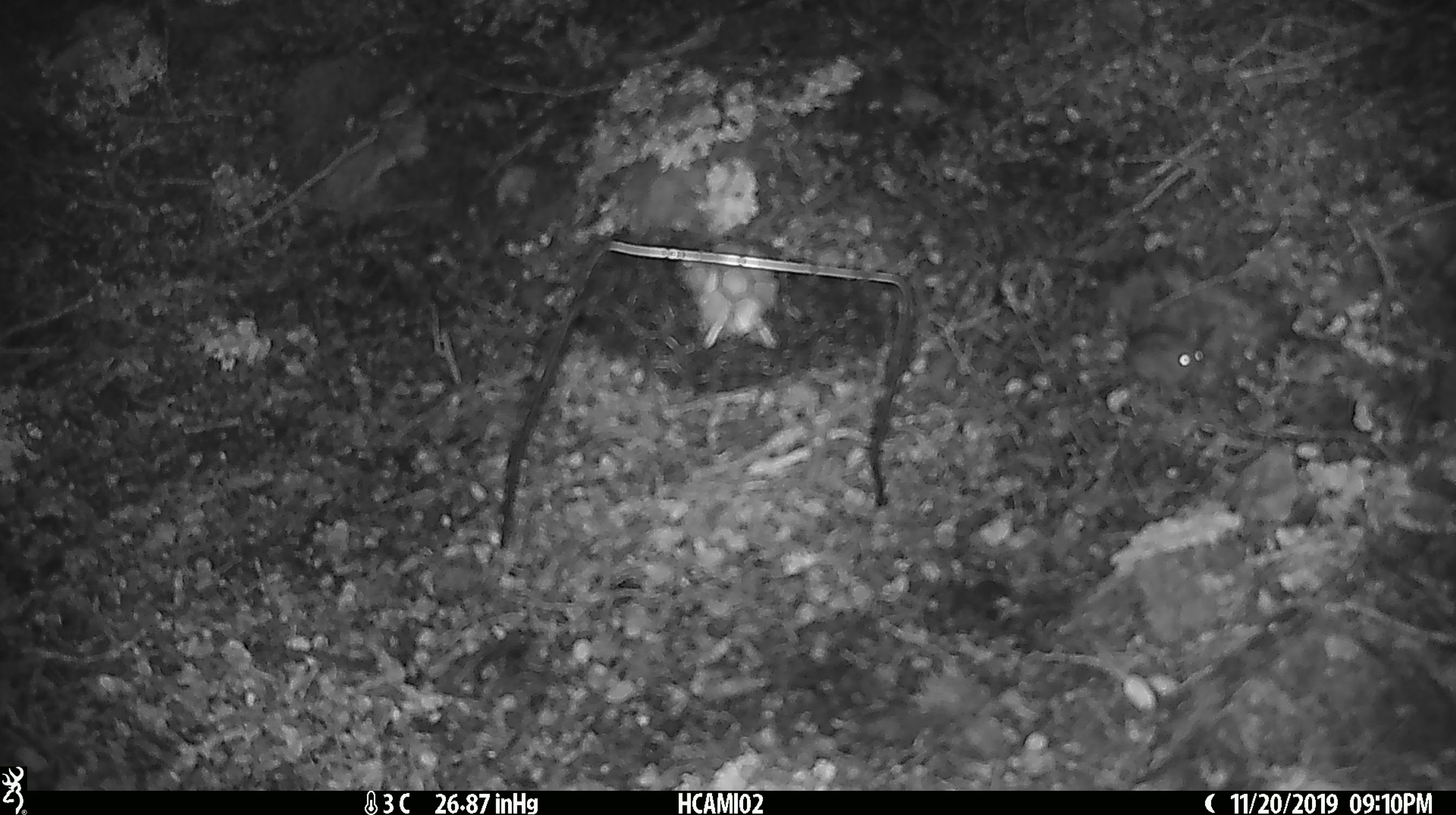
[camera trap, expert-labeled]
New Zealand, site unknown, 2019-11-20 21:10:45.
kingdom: Animalia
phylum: Chordata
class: Mammalia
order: Rodentia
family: Muridae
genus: Mus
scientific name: Mus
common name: mouse